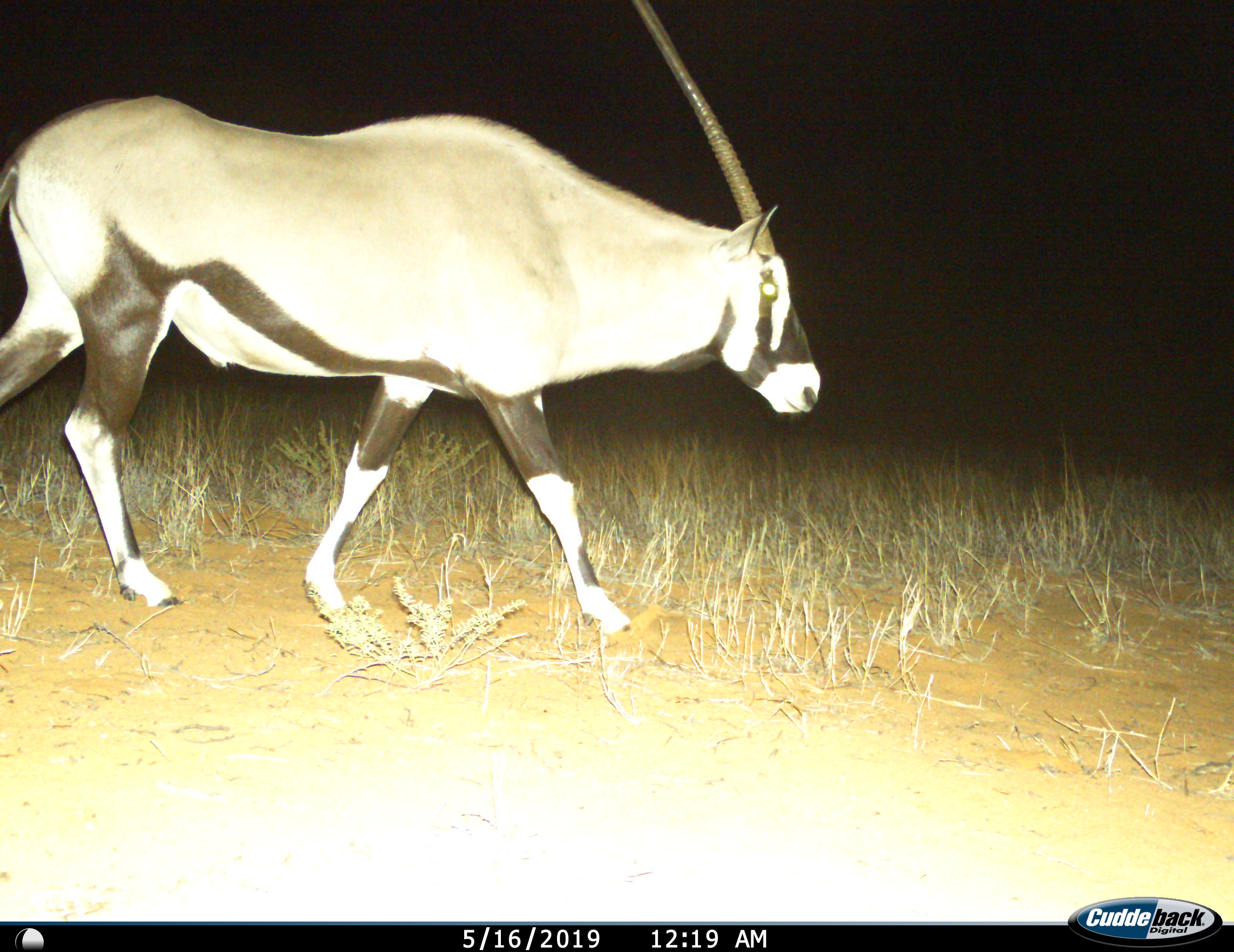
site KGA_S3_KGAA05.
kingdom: Animalia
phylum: Chordata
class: Mammalia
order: Artiodactyla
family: Bovidae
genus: Oryx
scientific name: Oryx gazella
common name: gemsbok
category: oryx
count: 1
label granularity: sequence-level